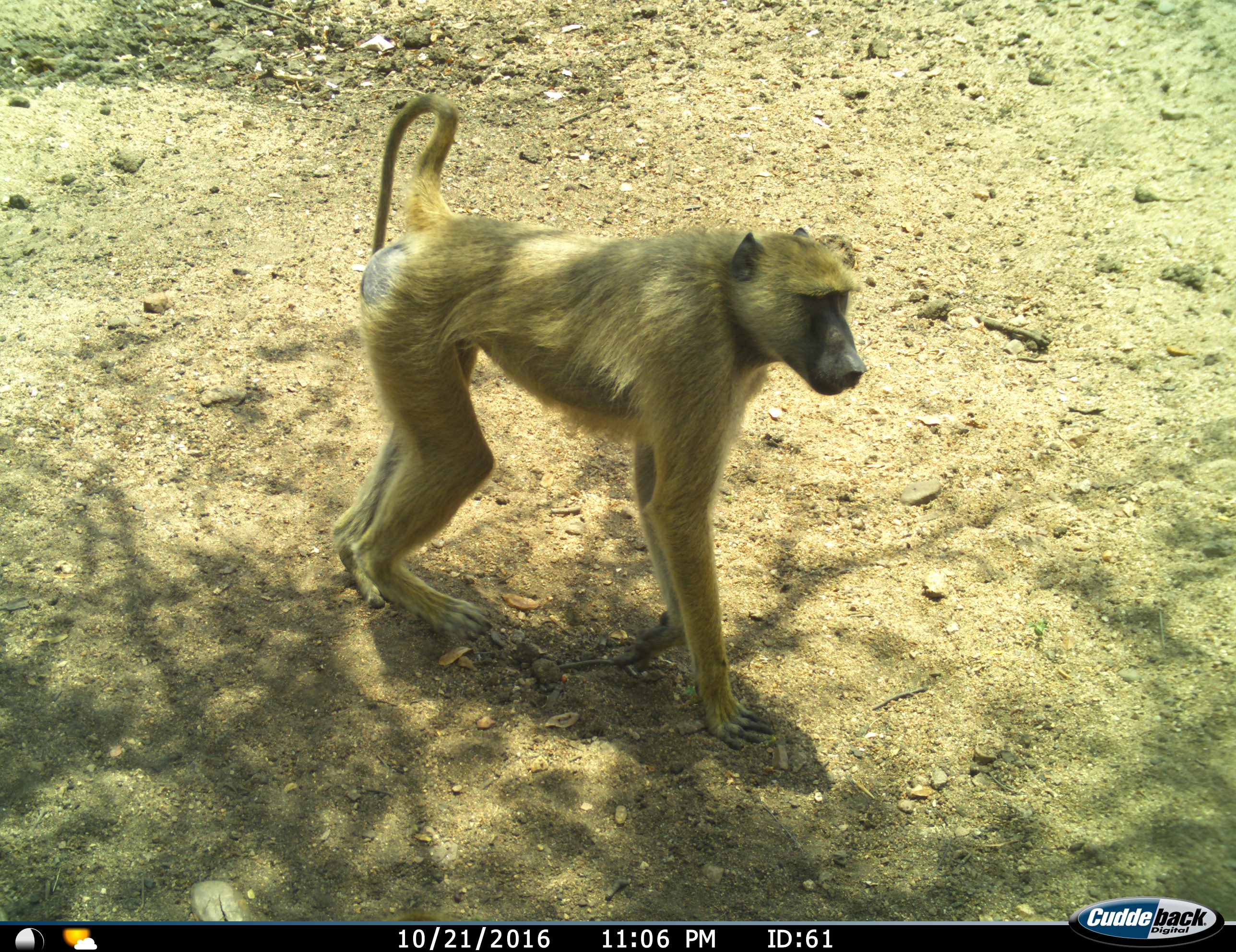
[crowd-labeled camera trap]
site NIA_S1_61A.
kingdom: Animalia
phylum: Chordata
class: Mammalia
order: Primates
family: Cercopithecidae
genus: Papio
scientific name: Papio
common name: baboon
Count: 1.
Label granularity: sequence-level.